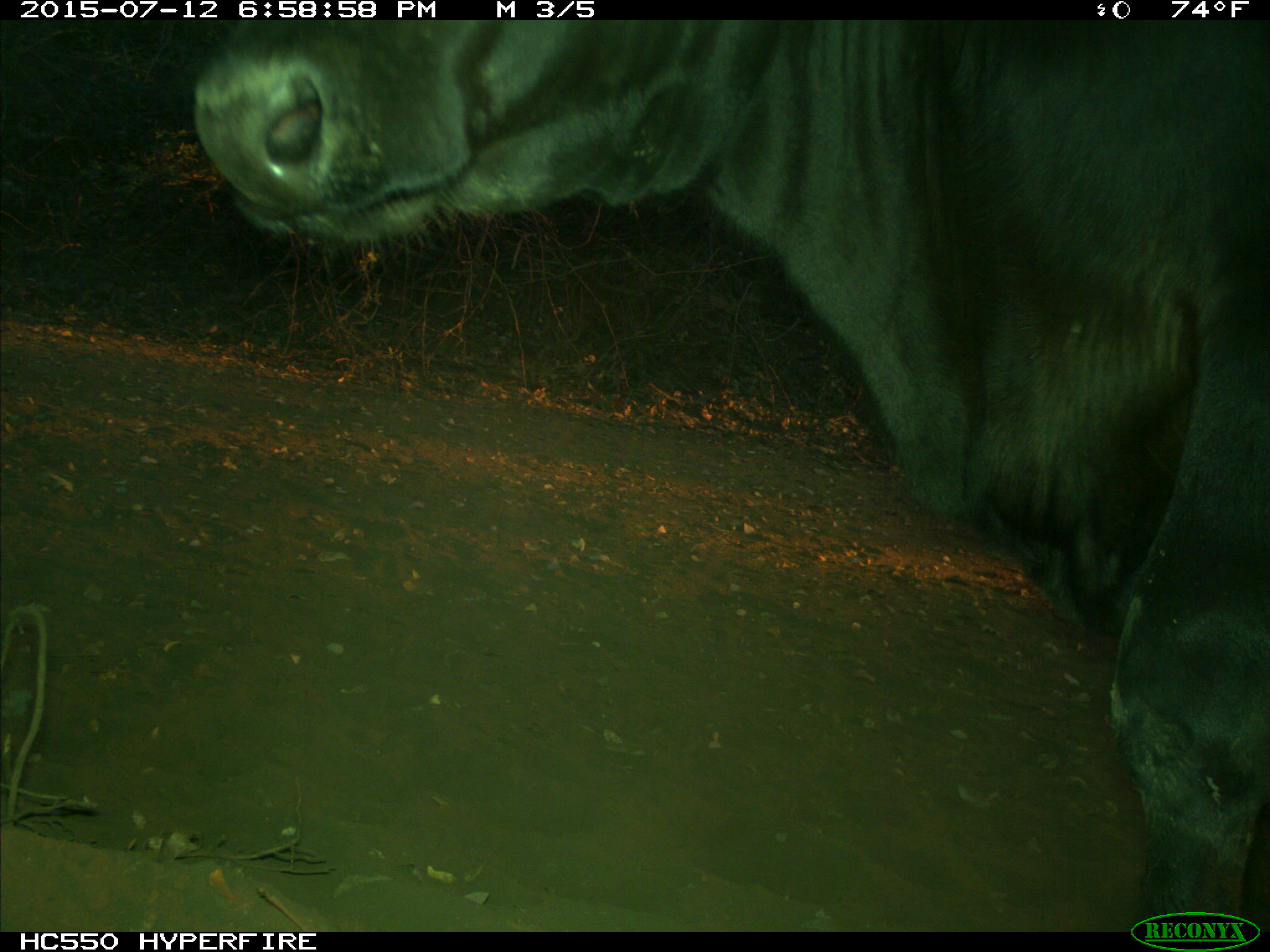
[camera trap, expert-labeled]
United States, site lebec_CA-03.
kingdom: Animalia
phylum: Chordata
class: Mammalia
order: Artiodactyla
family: Bovidae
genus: Bos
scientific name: Bos taurus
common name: domestic cow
Bos taurus (domestic cow).